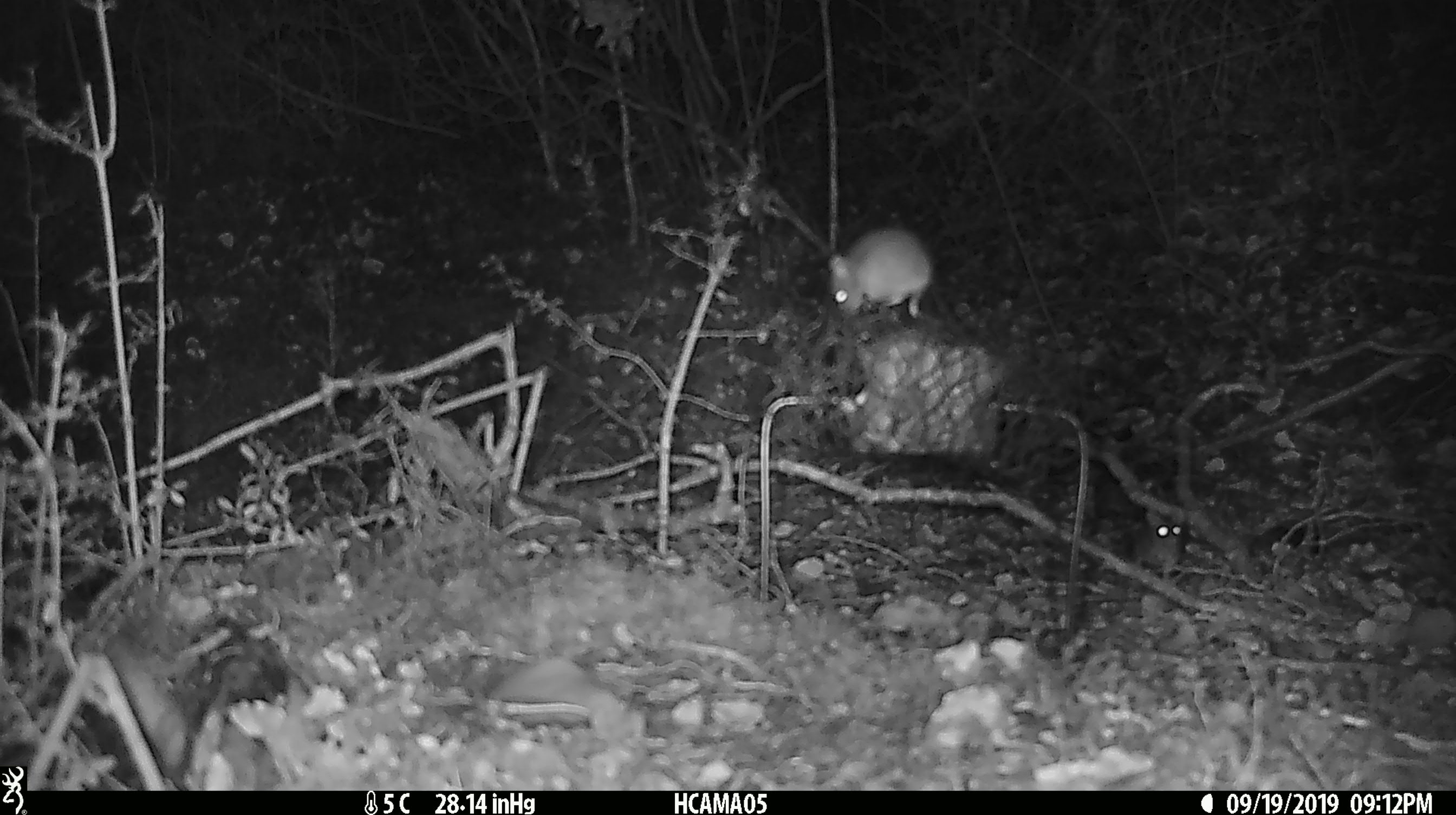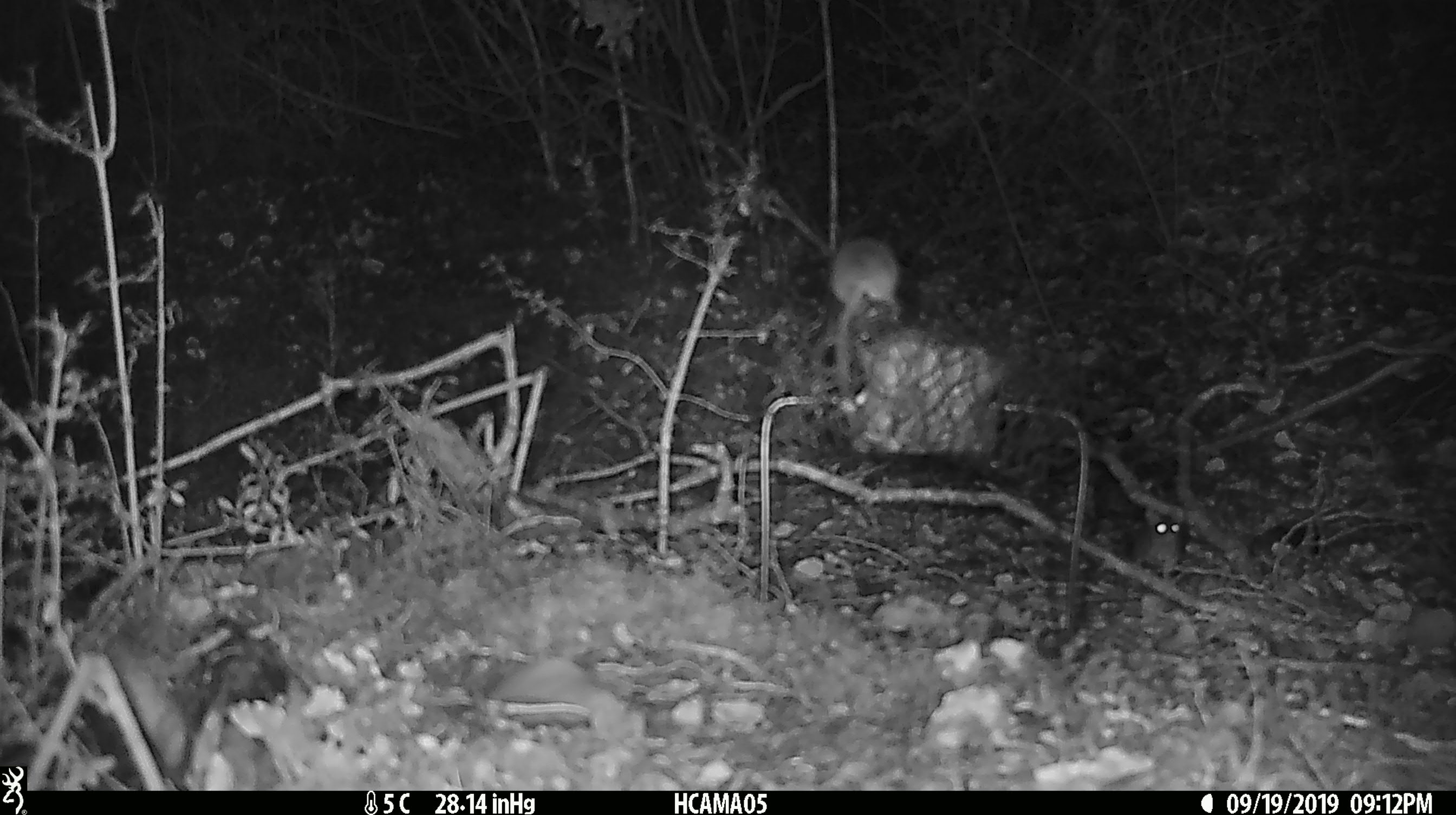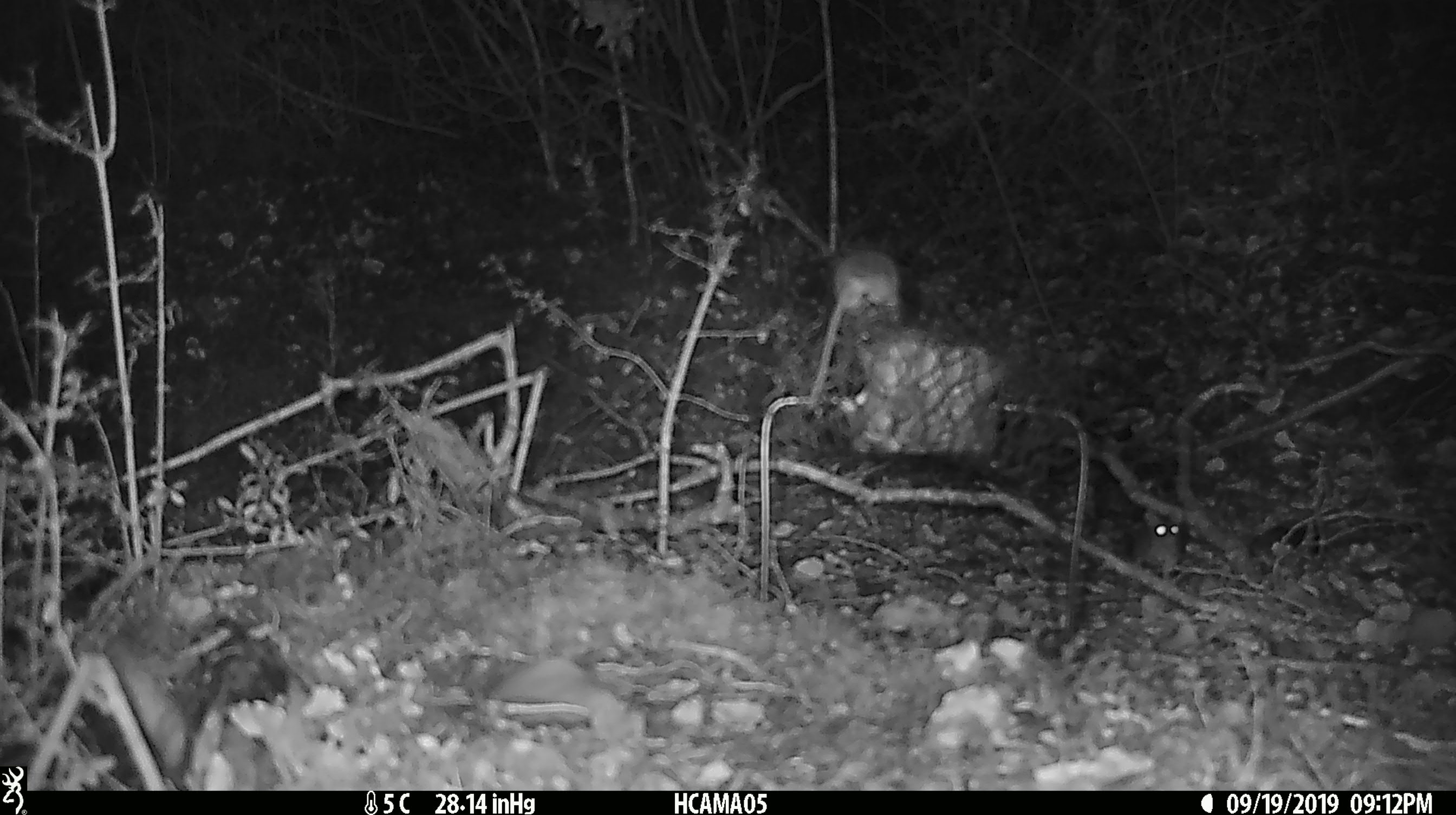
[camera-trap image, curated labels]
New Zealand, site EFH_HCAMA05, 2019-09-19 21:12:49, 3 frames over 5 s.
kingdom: Animalia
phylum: Chordata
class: Mammalia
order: Rodentia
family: Muridae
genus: Mus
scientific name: Mus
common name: mouse